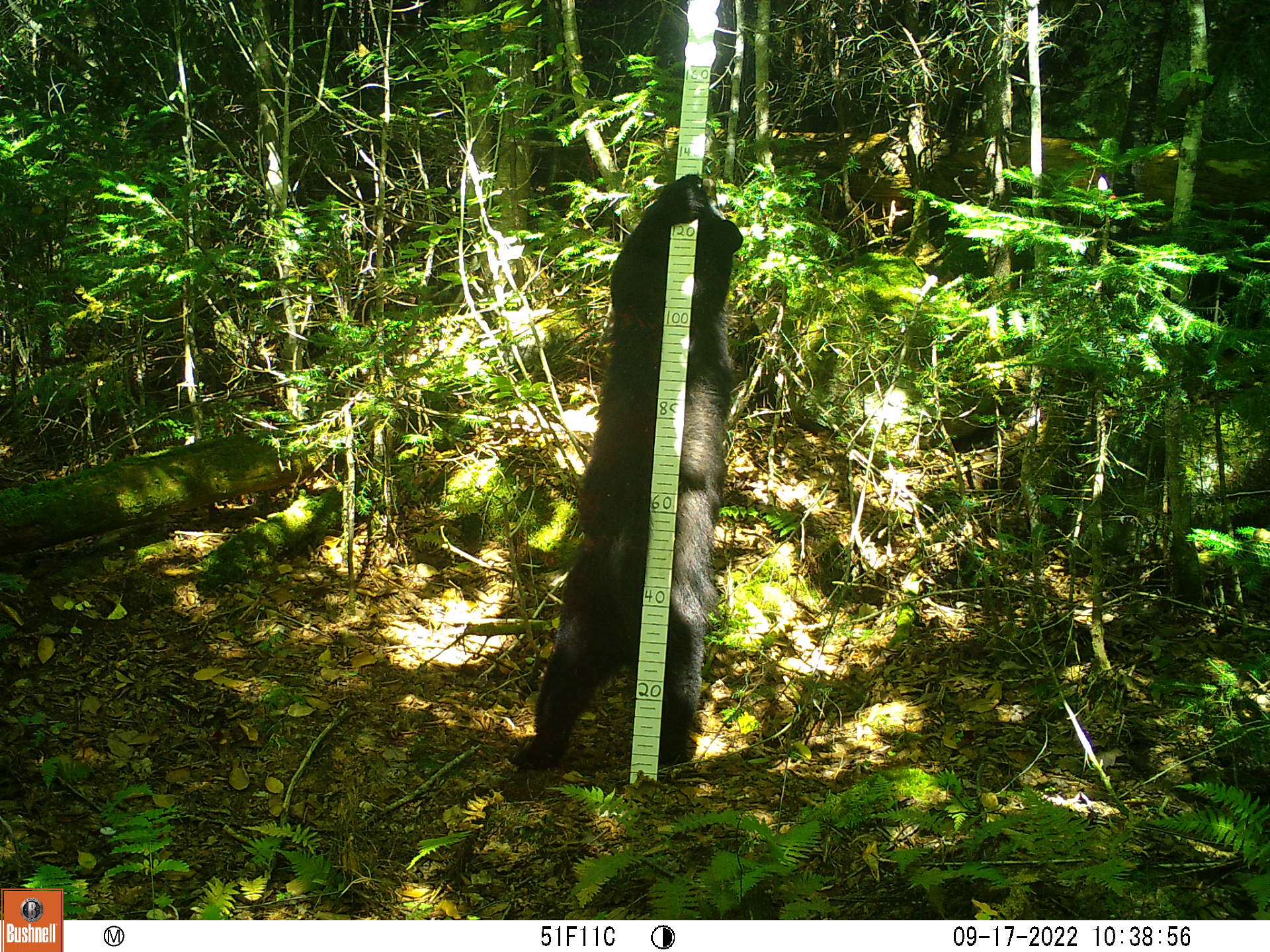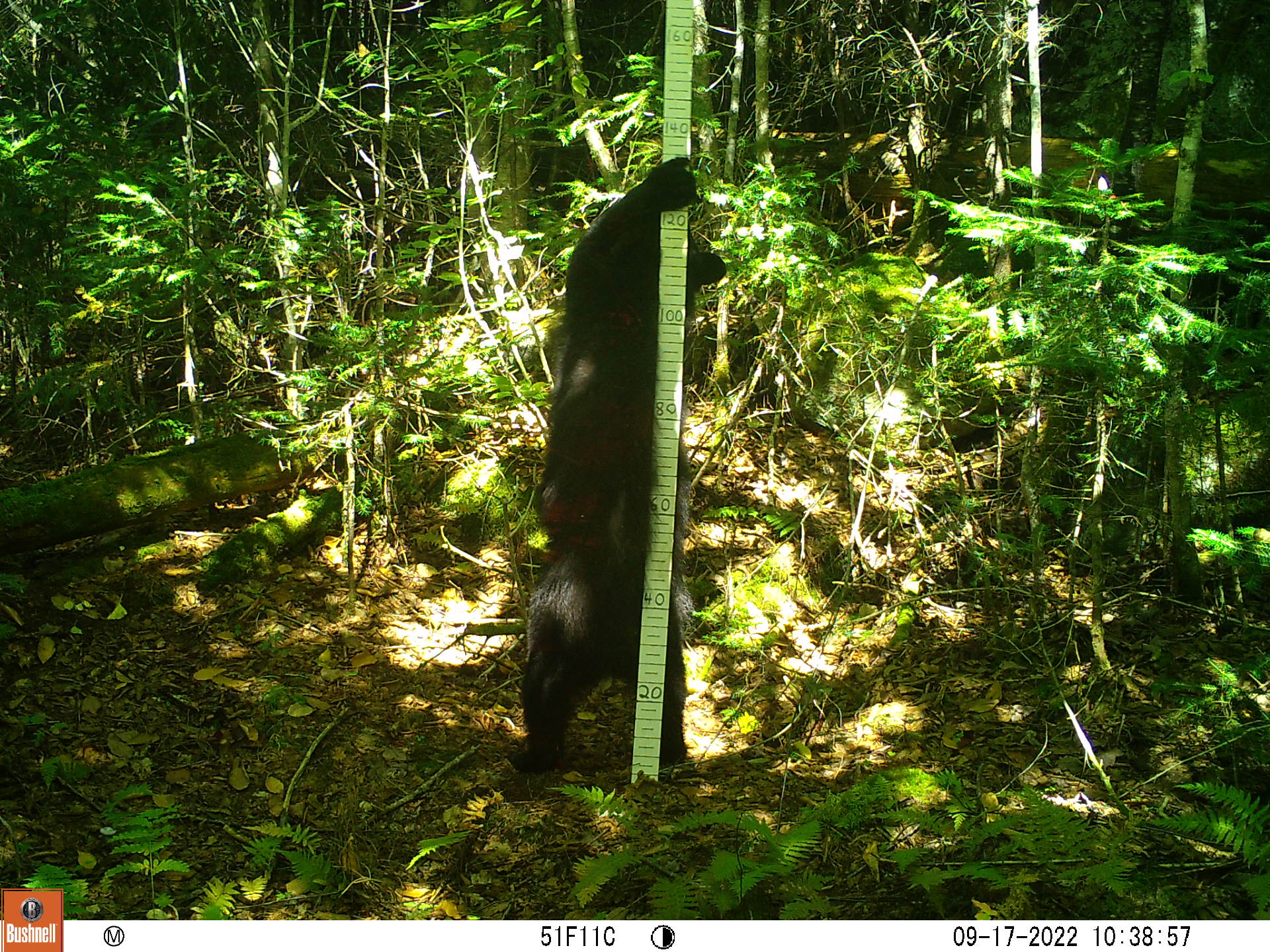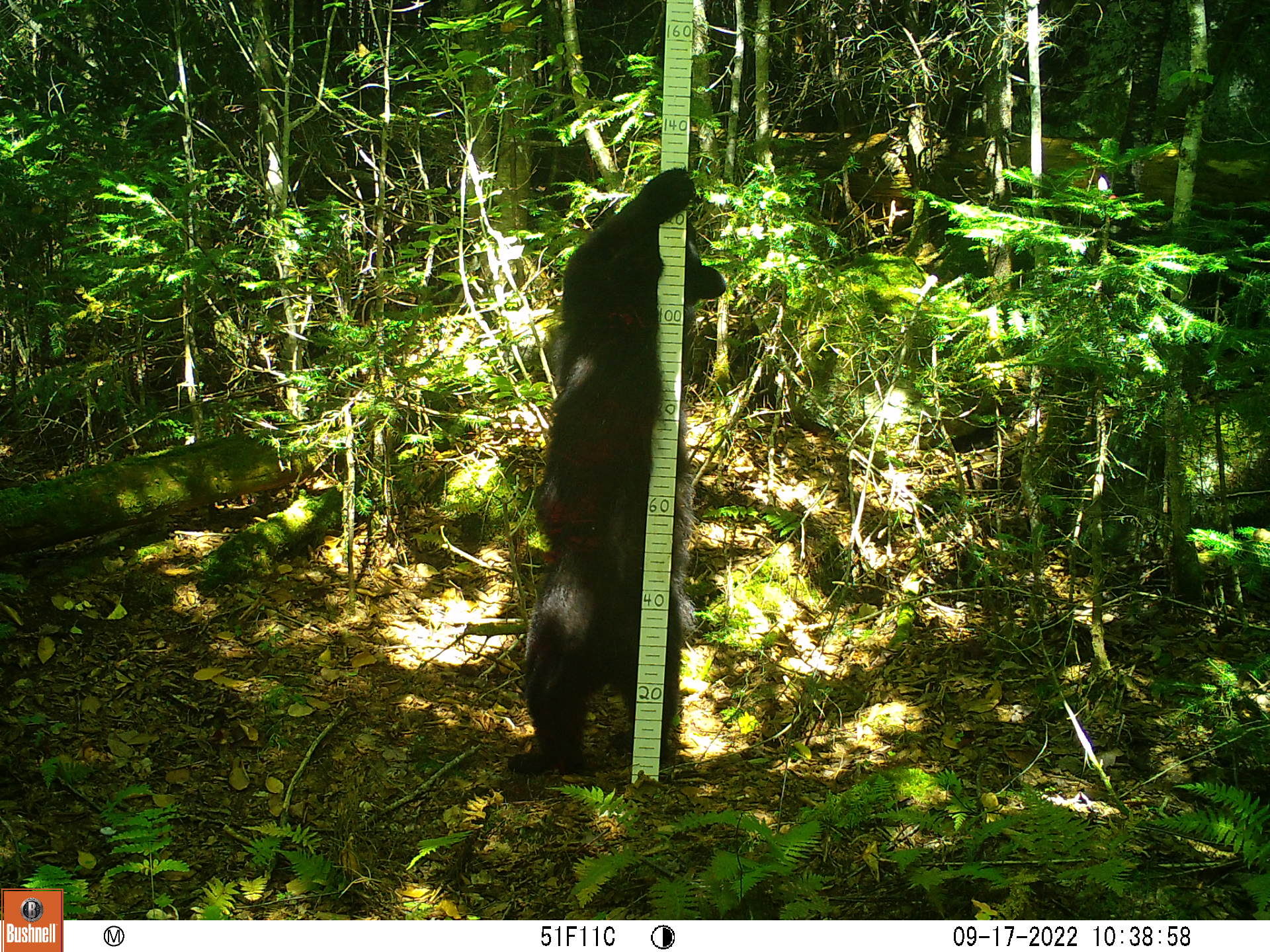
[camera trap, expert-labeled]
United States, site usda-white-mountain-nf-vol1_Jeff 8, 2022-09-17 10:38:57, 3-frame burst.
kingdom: Animalia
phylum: Chordata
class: Mammalia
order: Carnivora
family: Ursidae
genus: Ursus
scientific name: Ursus americanus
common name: black bear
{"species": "black bear (Ursus americanus)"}